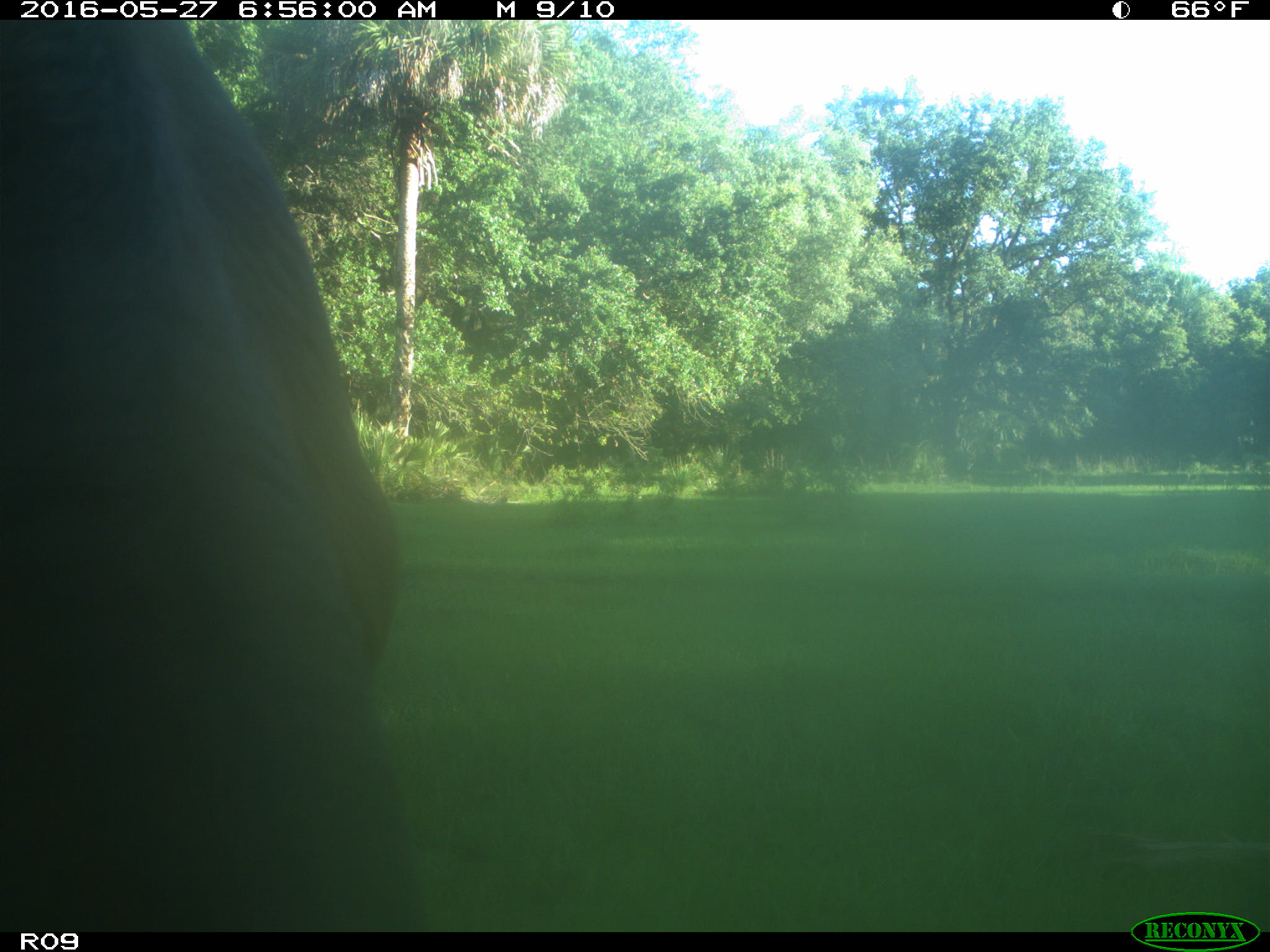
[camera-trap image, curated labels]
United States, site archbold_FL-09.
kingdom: Animalia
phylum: Chordata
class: Mammalia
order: Artiodactyla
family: Bovidae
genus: Bos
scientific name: Bos taurus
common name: domestic cow